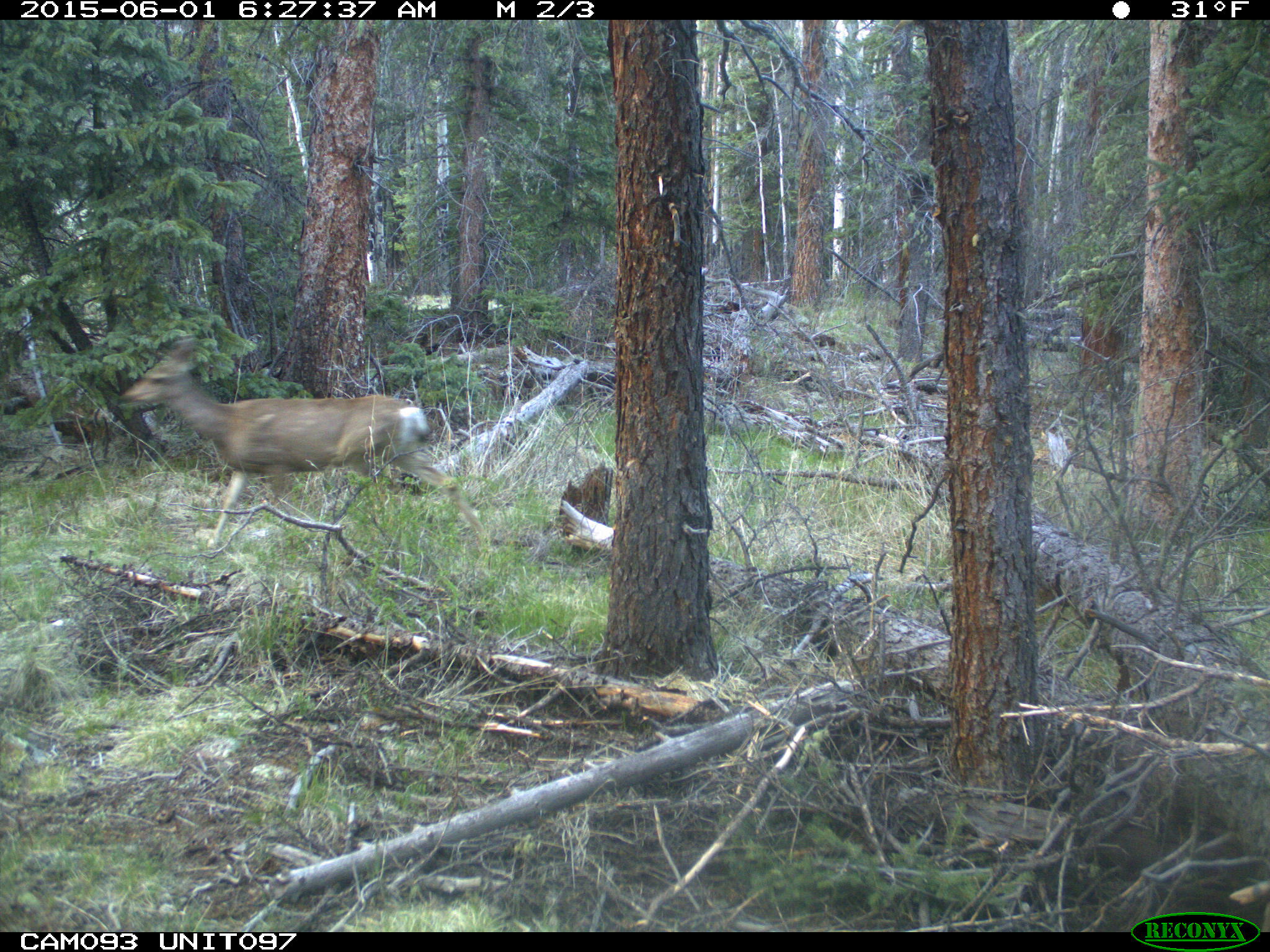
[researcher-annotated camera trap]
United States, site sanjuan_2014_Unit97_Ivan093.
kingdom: Animalia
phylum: Chordata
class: Mammalia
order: Artiodactyla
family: Cervidae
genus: Odocoileus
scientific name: Odocoileus hemionus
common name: mule deer